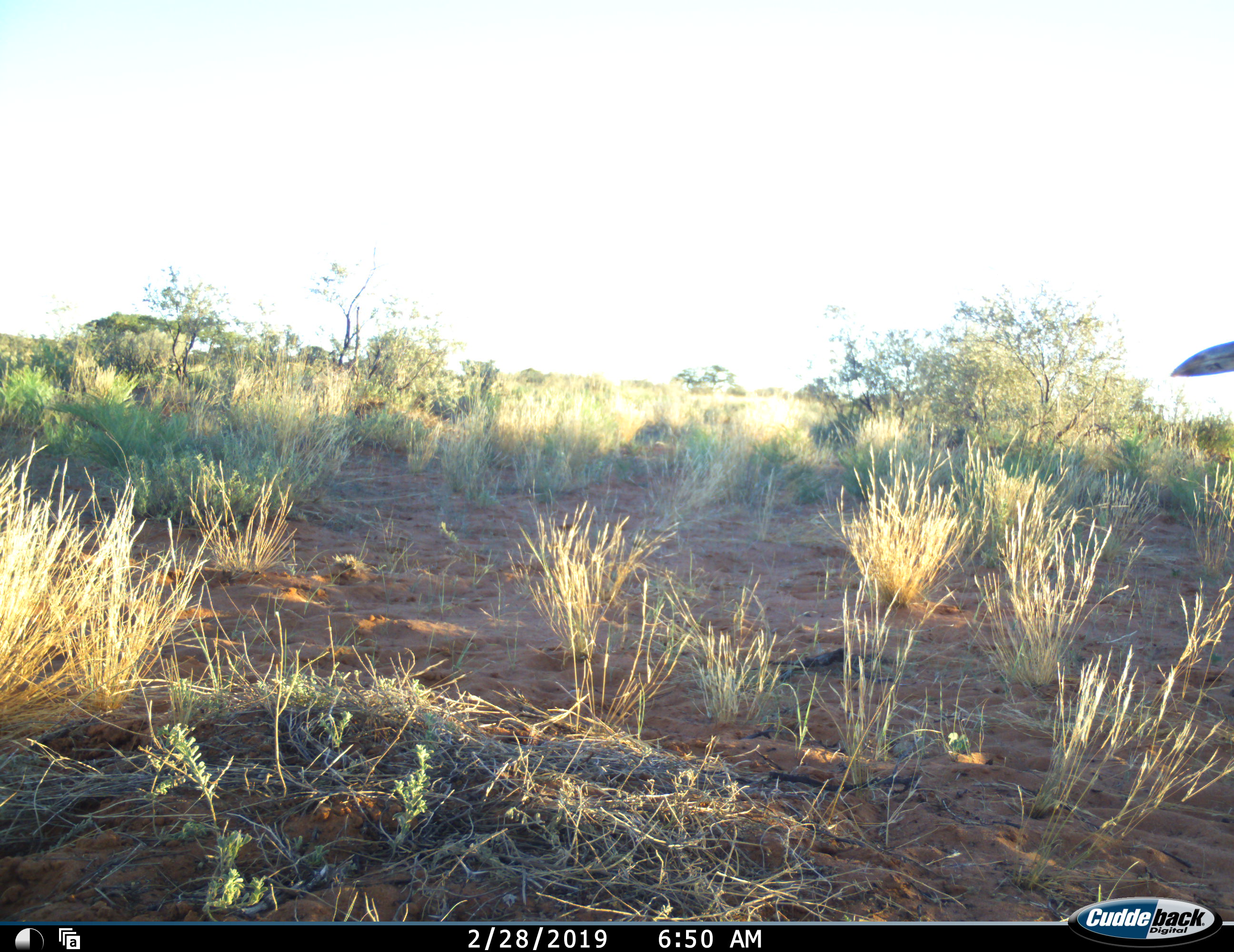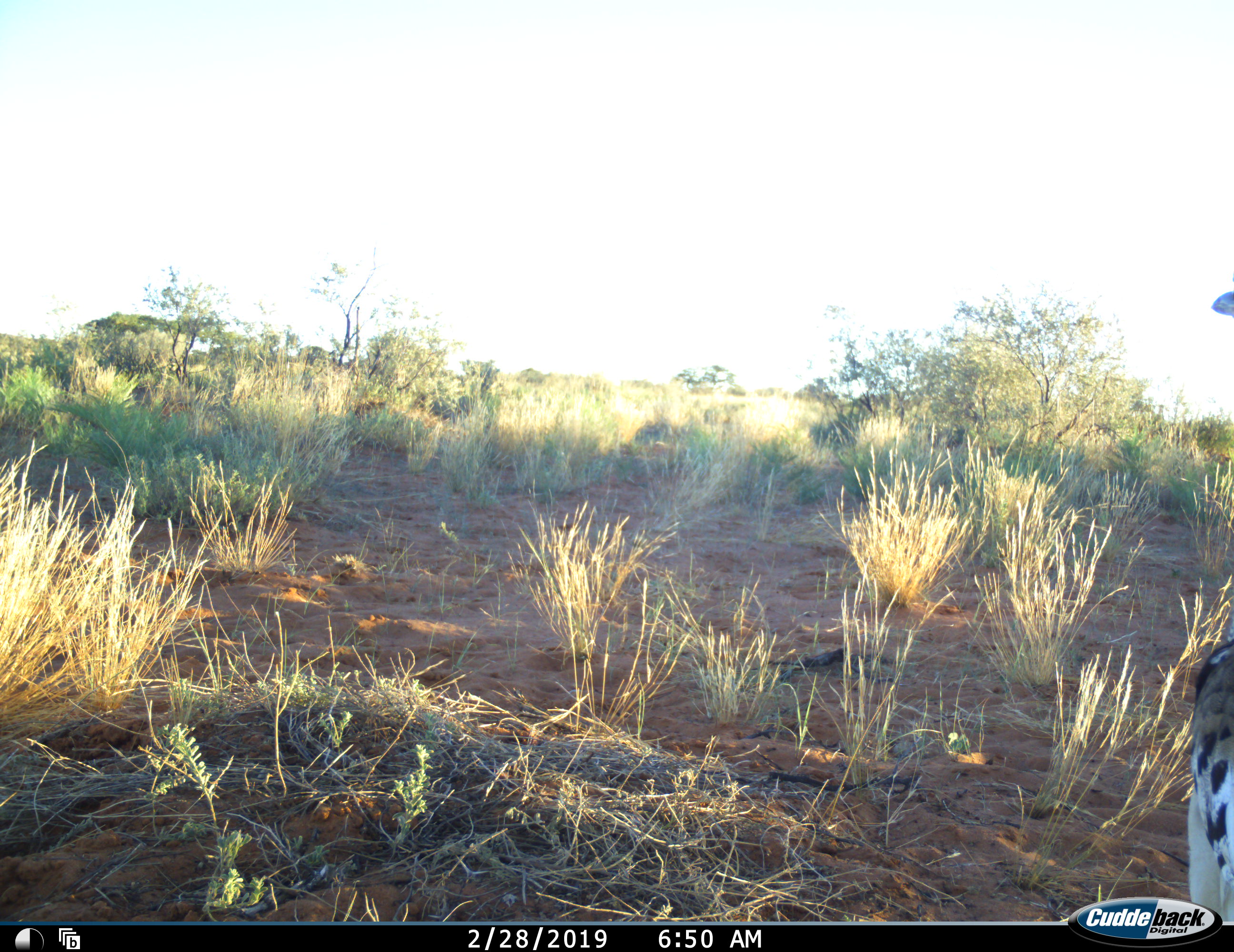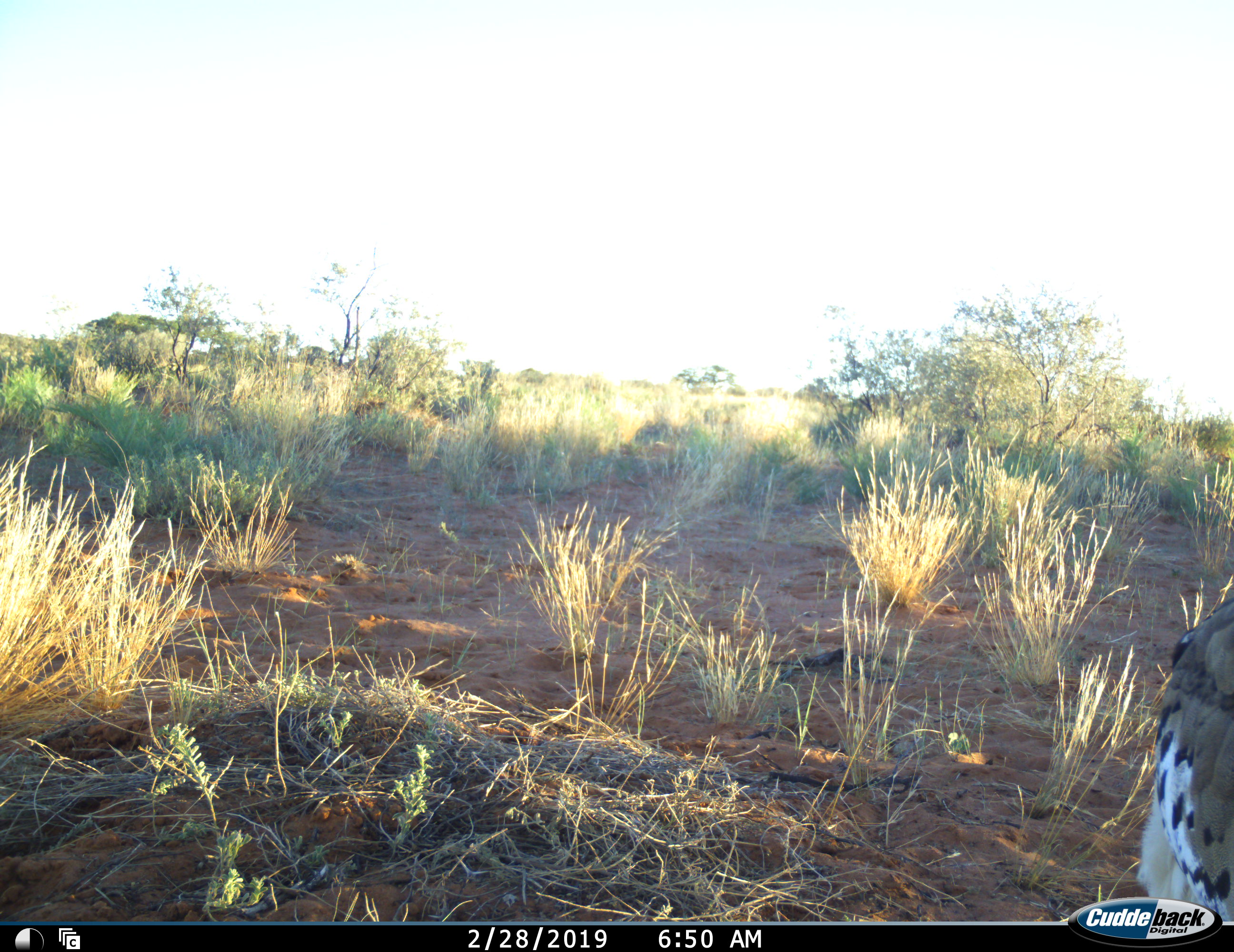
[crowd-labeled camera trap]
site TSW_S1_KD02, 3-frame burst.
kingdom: Animalia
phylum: Chordata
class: Aves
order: Otidiformes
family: Otididae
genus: Ardeotis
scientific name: Ardeotis kori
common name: kori bustard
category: bustardkori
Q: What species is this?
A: Bustardkori (kori bustard) (Ardeotis kori).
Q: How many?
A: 1.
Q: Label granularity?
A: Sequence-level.